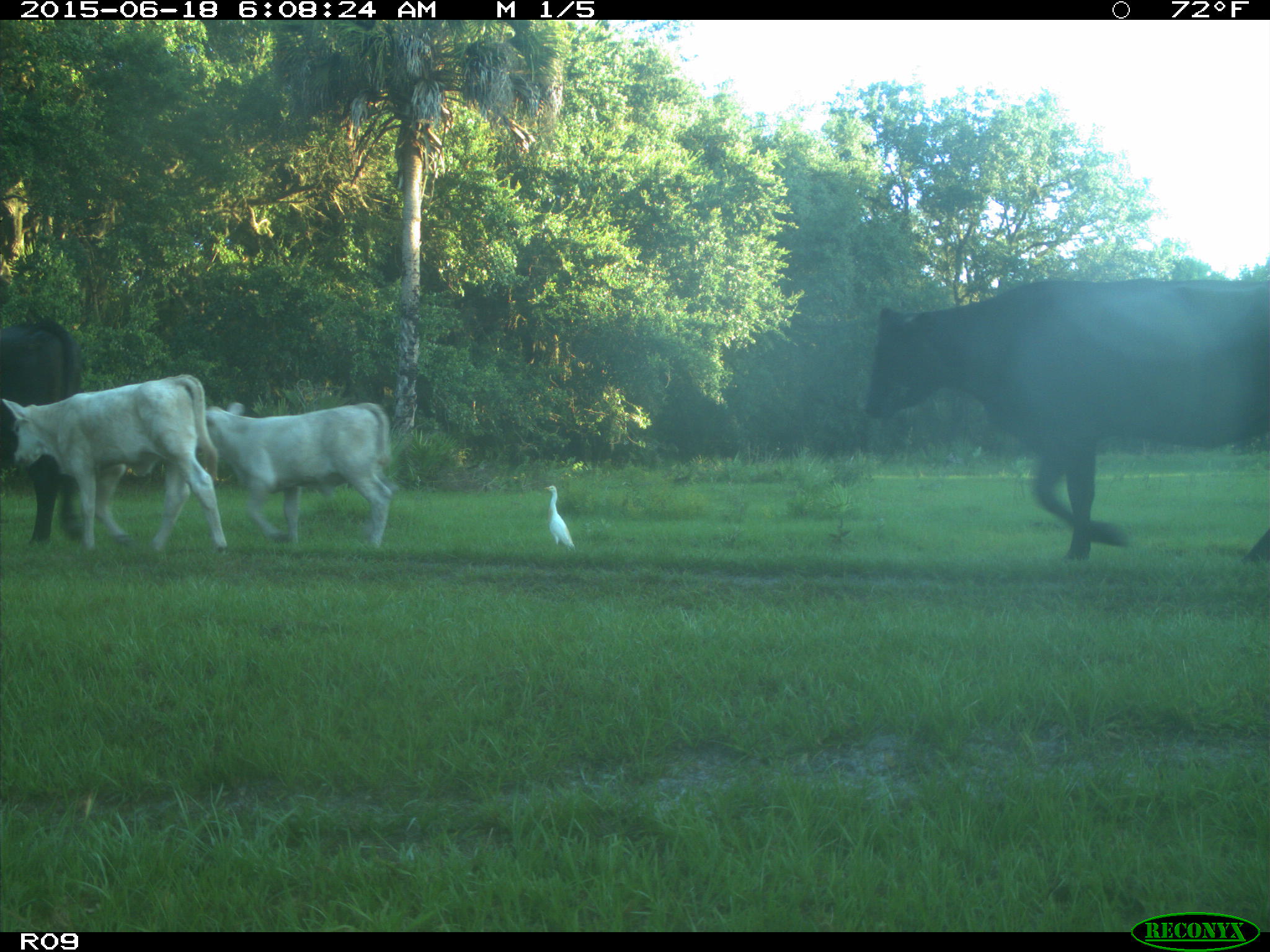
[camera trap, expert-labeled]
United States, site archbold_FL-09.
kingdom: Animalia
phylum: Chordata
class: Mammalia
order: Artiodactyla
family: Bovidae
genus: Bos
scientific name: Bos taurus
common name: domestic cow